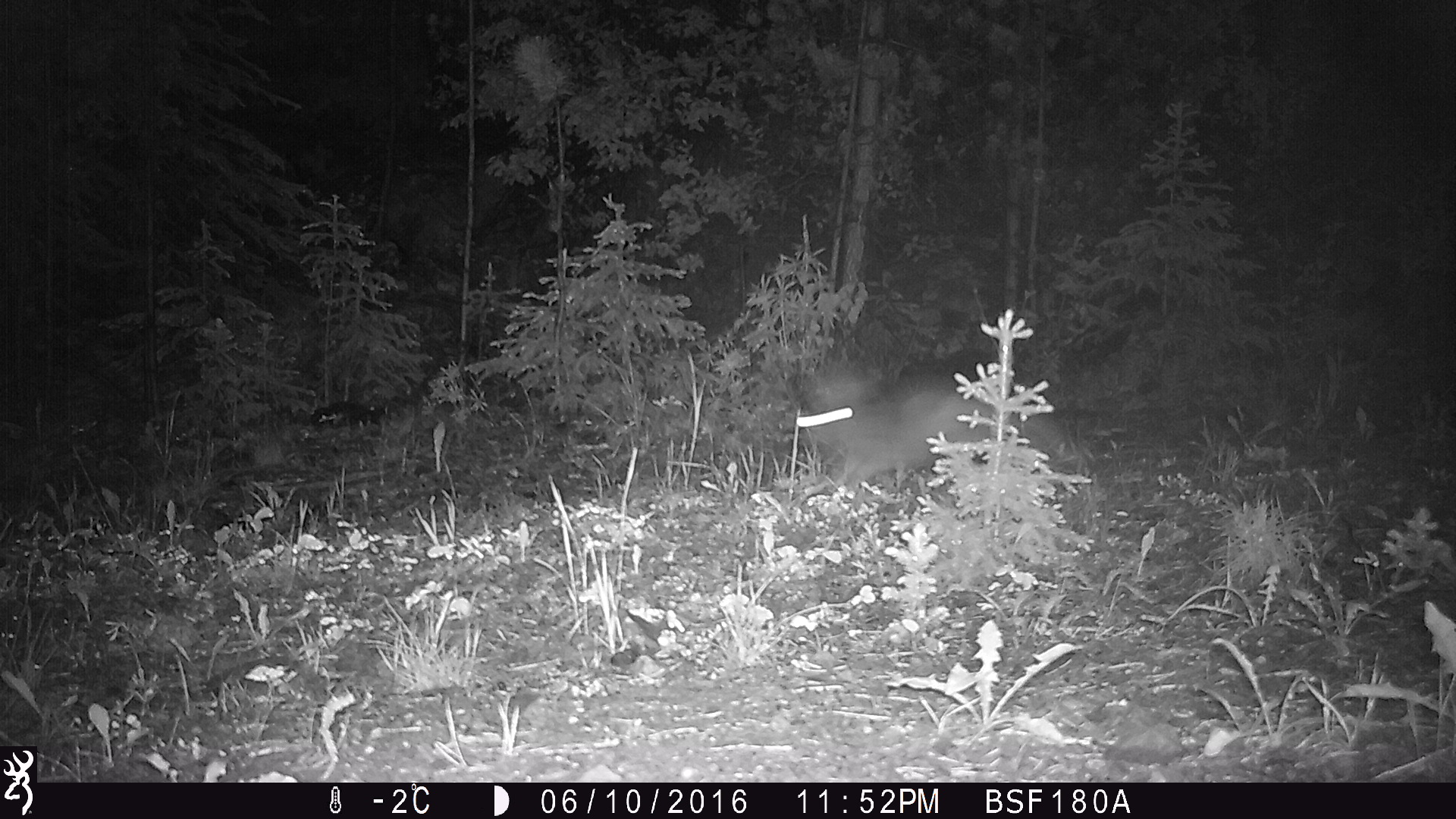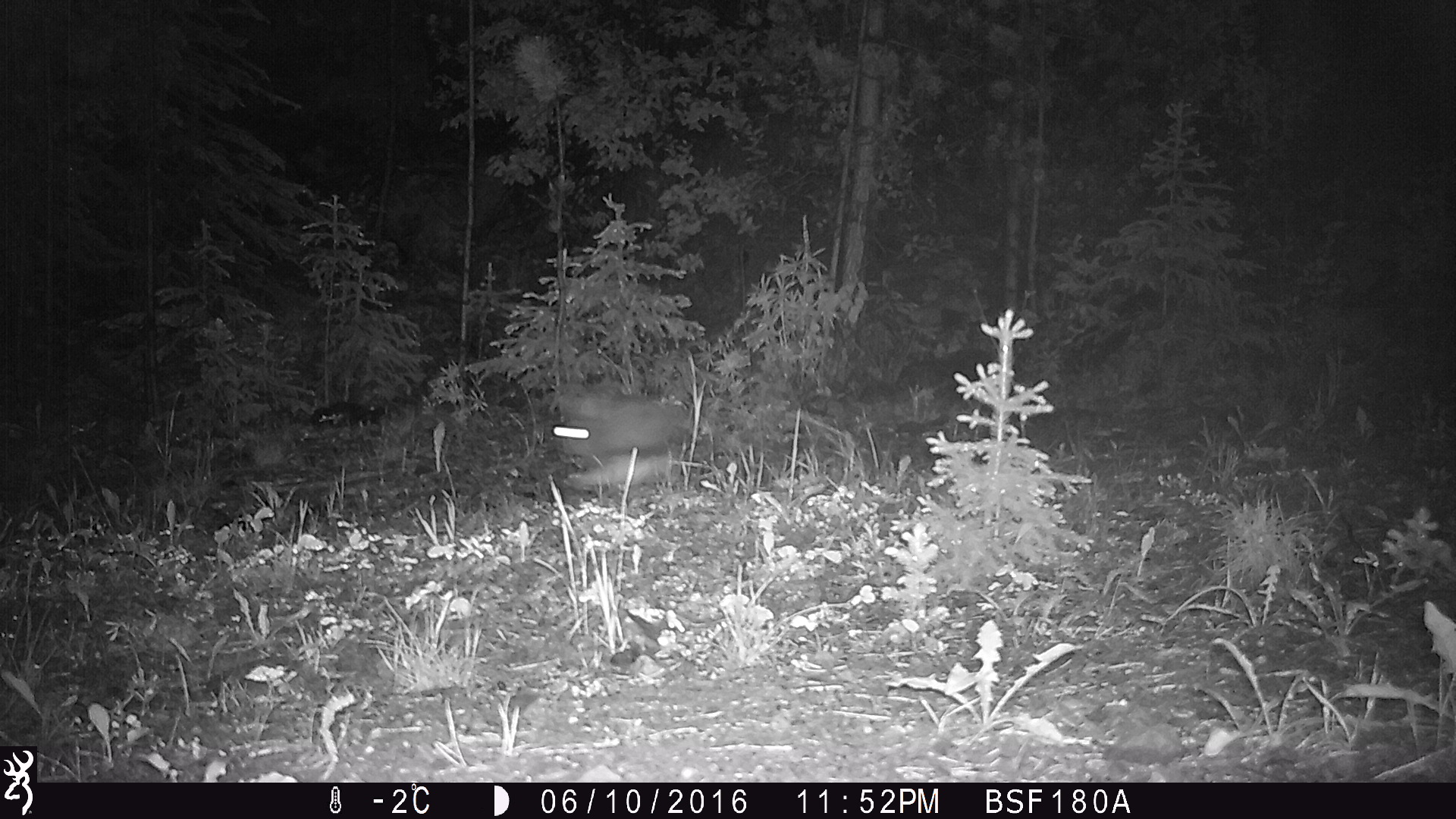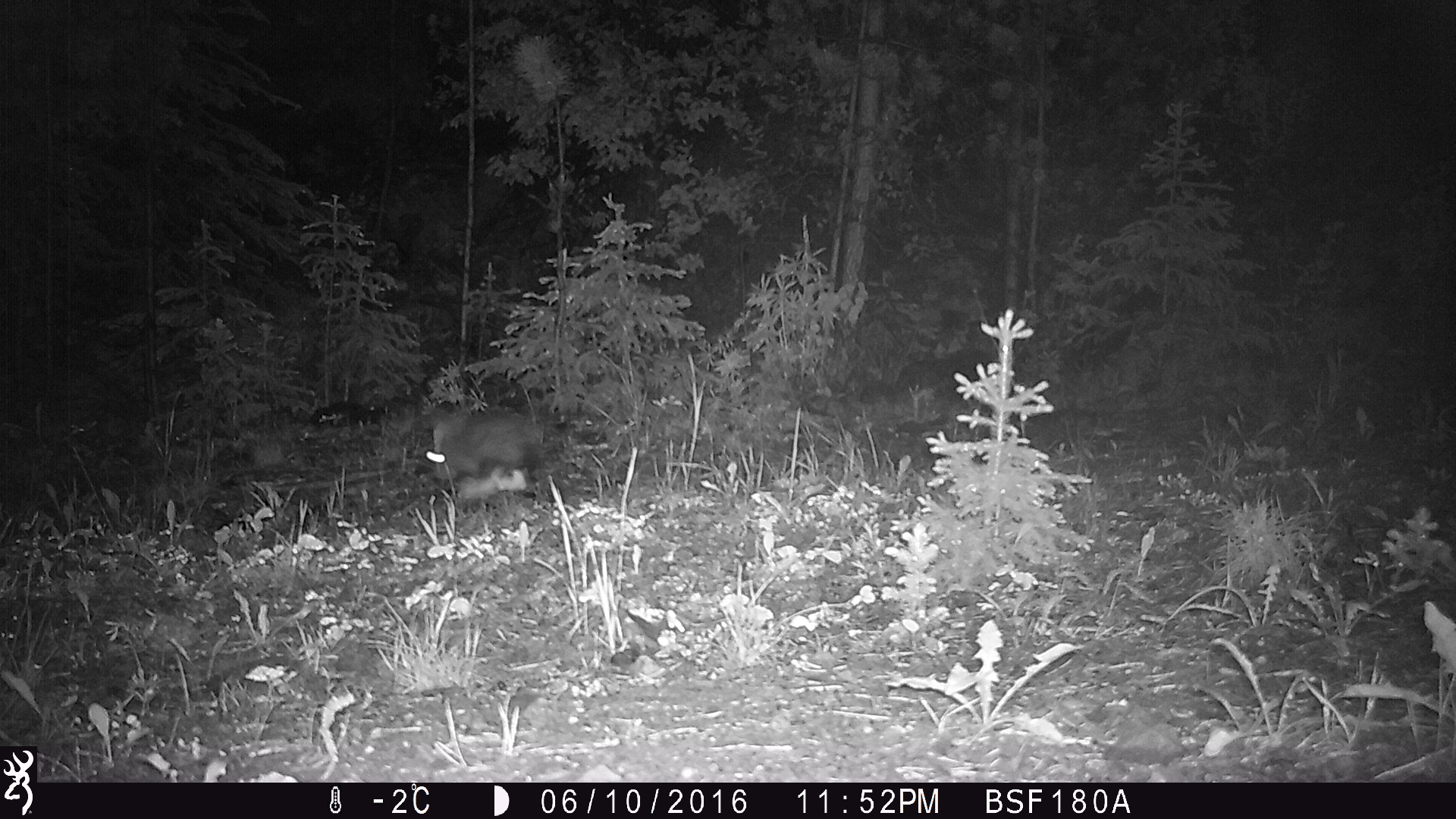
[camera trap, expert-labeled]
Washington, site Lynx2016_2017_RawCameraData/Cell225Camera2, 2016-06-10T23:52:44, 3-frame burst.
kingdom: Animalia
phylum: Chordata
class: Mammalia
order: Lagomorpha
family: Leporidae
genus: Lepus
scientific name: Lepus americanus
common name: snowshoe hare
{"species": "Lepus americanus (snowshoe hare)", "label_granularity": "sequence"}